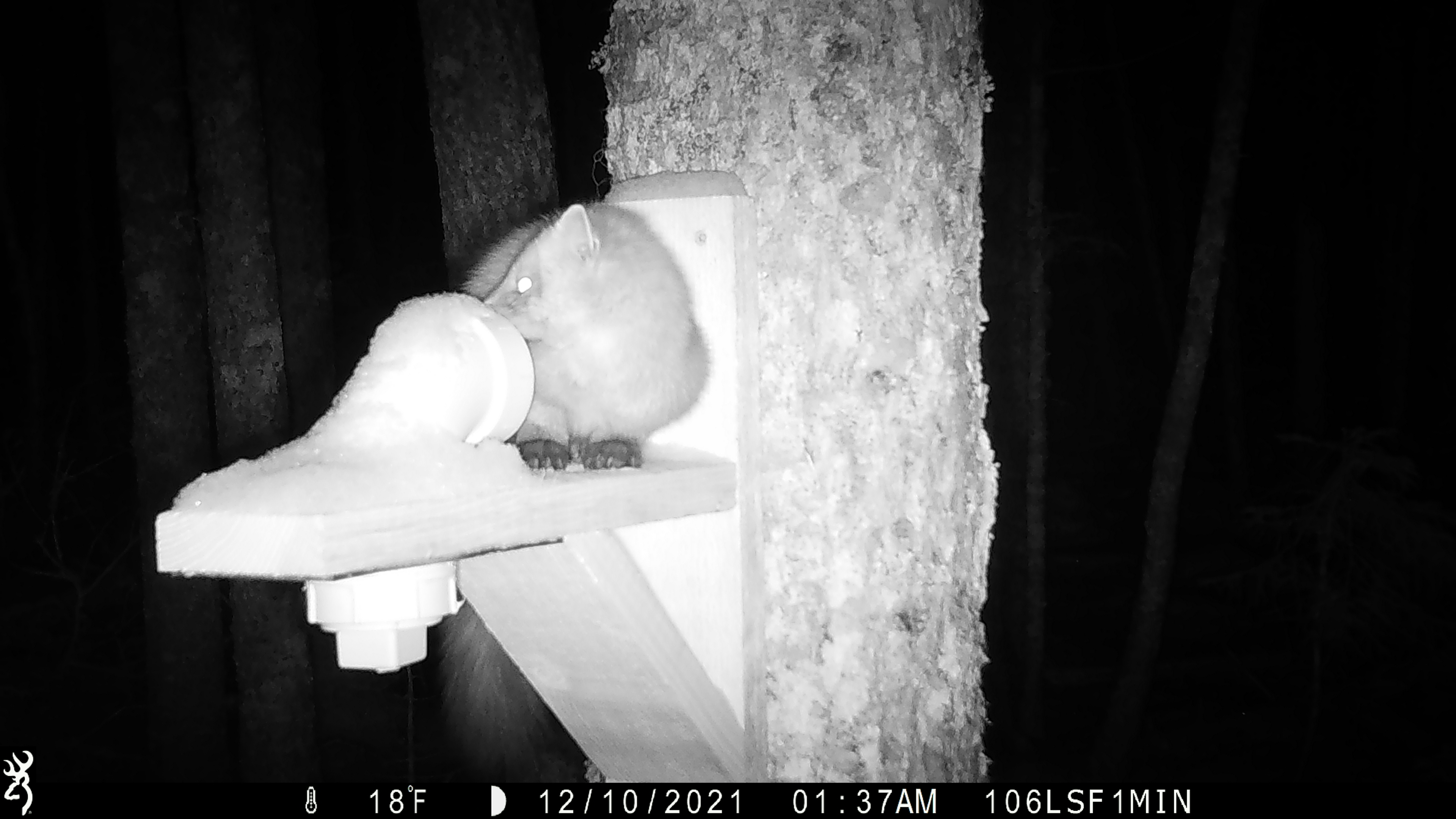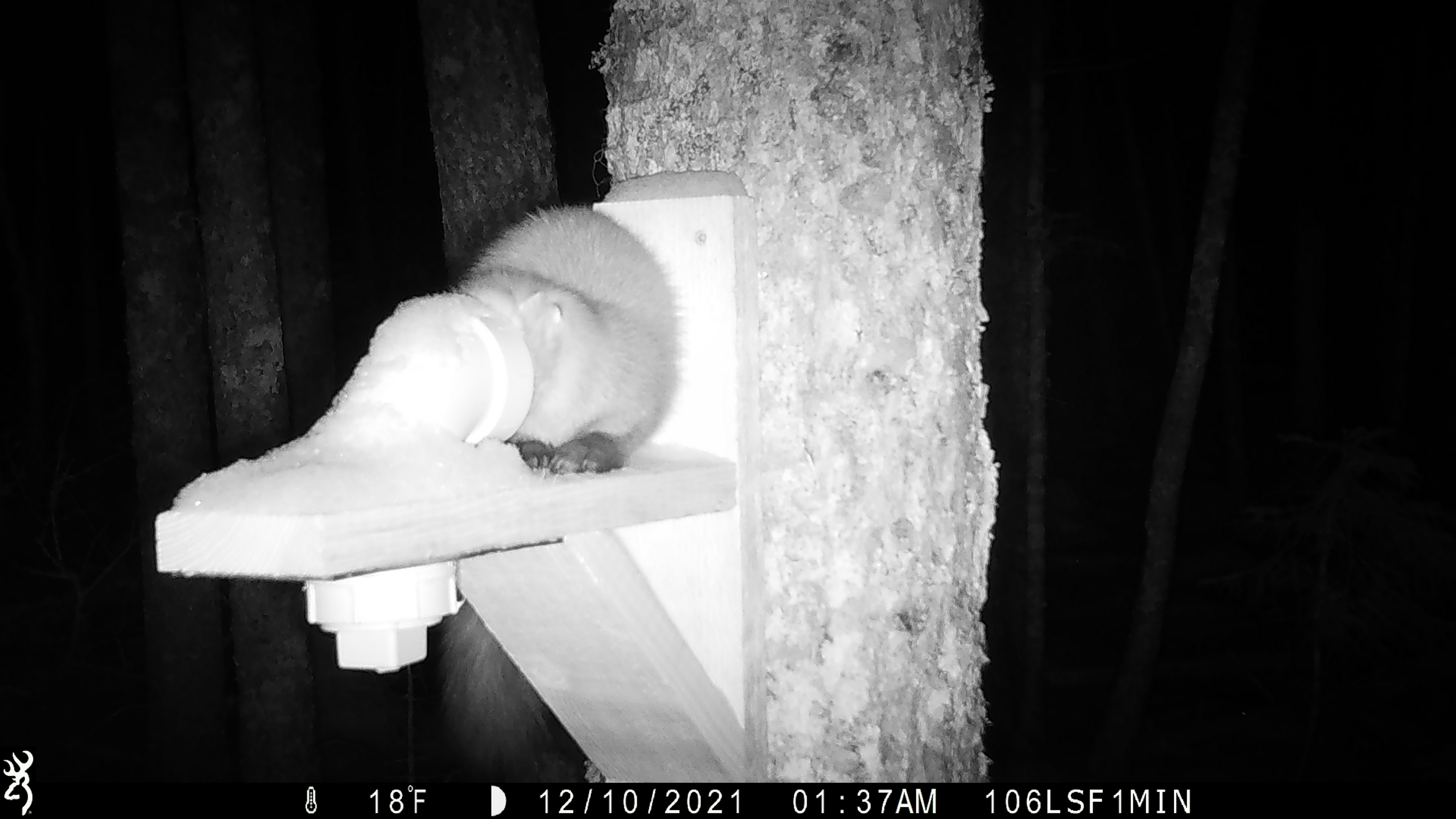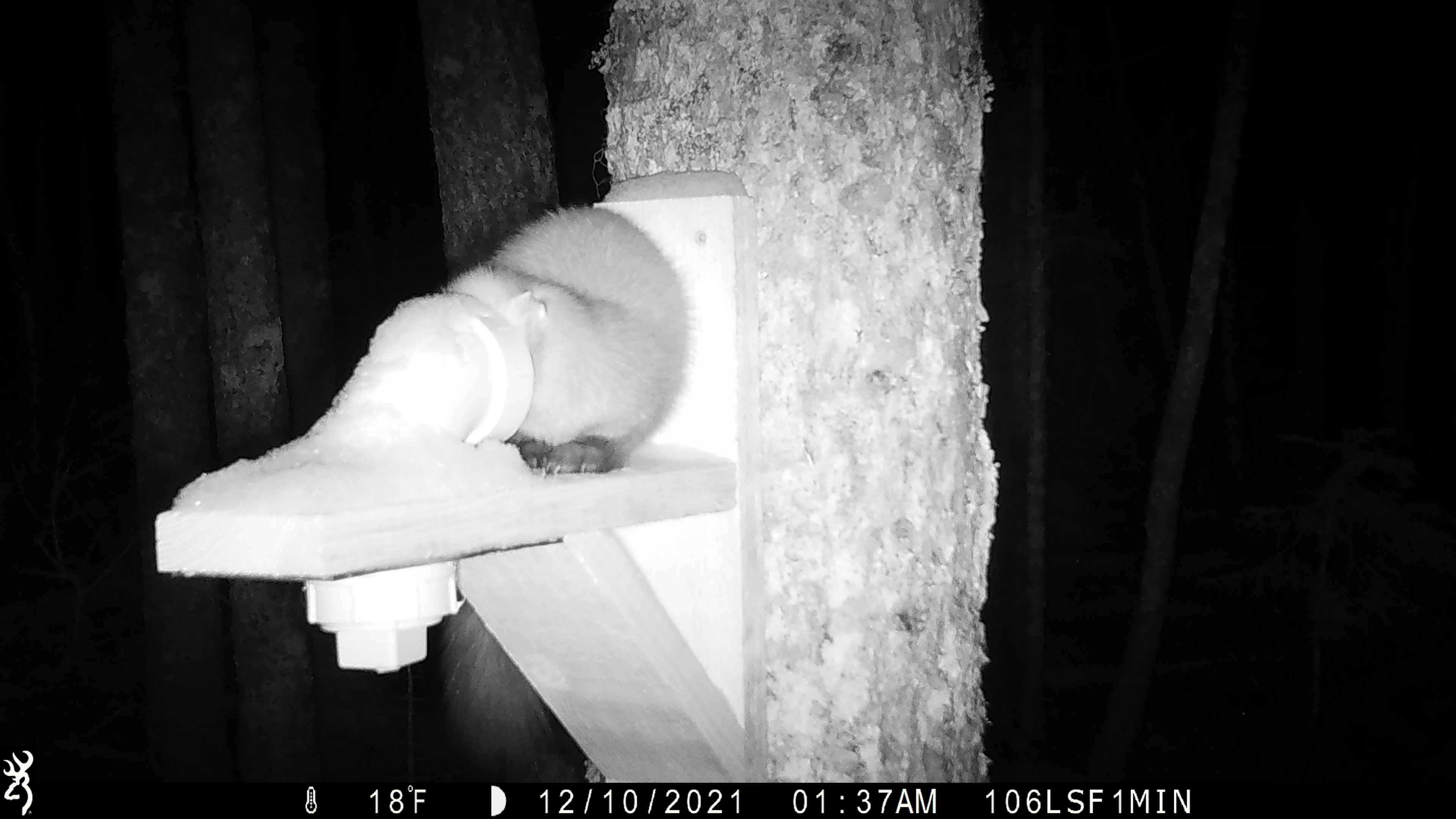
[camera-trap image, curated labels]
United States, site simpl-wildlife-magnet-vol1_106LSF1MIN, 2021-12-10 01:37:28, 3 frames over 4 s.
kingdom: Animalia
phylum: Chordata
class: Mammalia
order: Carnivora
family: Mustelidae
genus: Martes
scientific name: Martes americana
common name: american marten